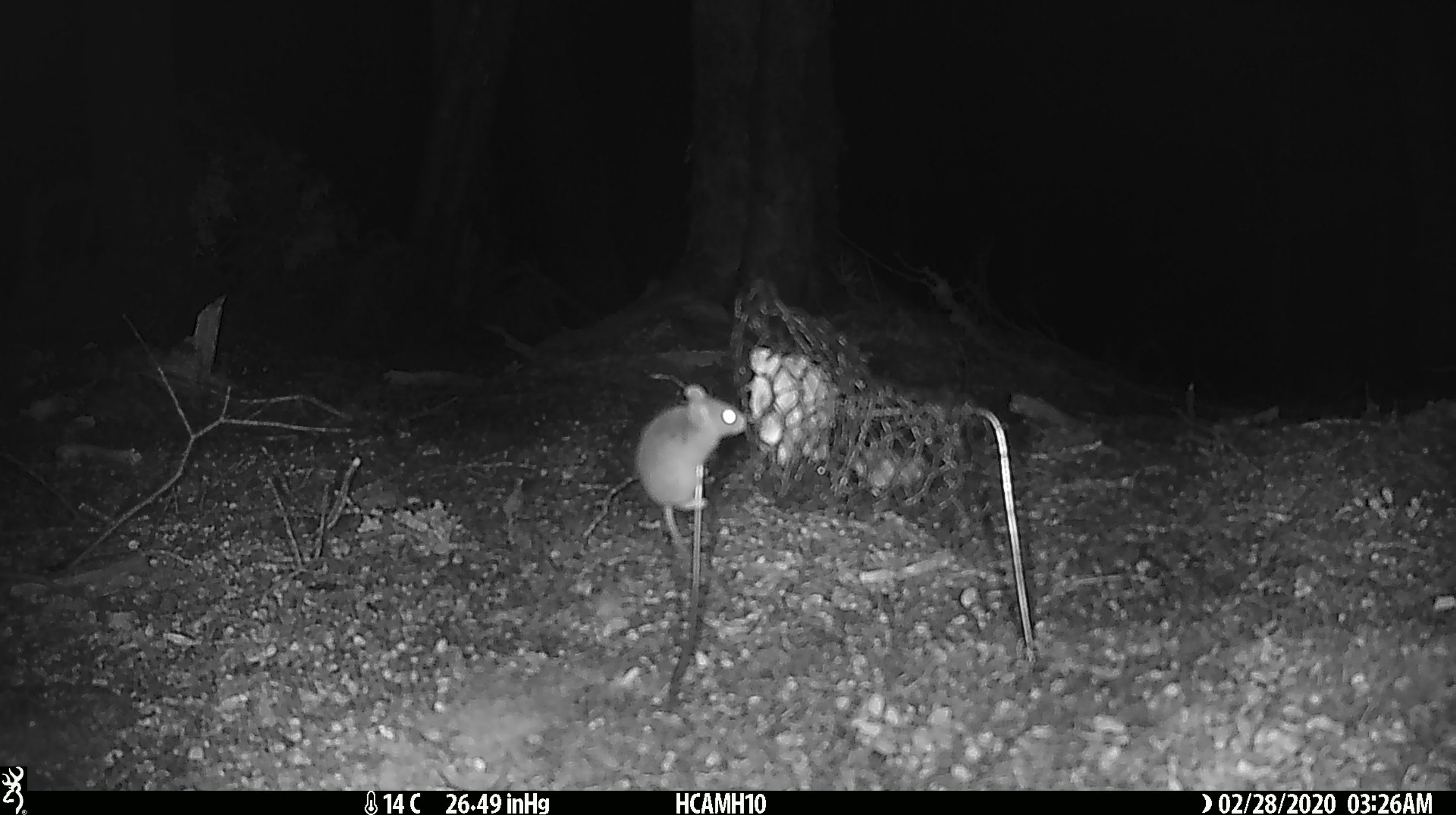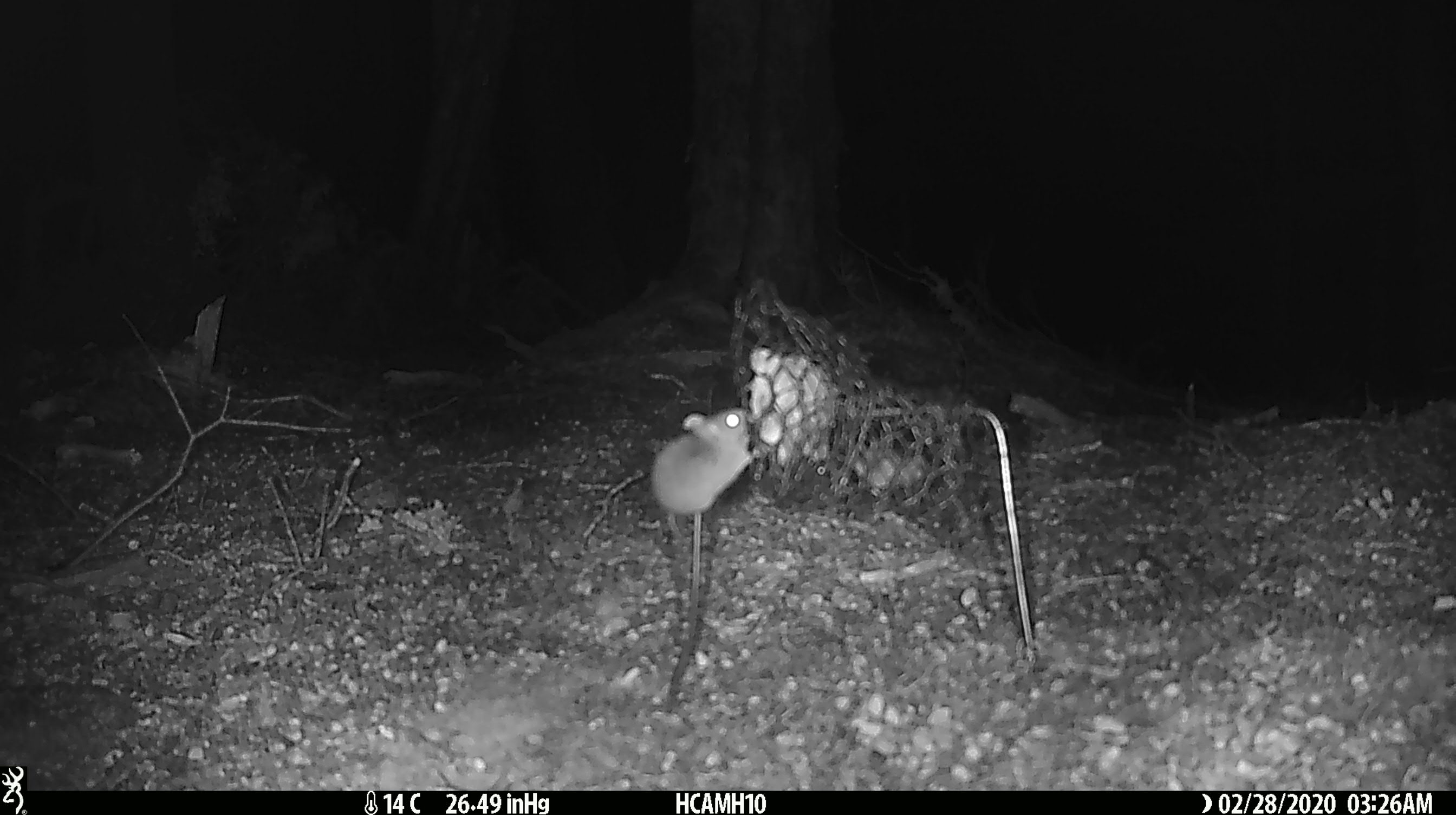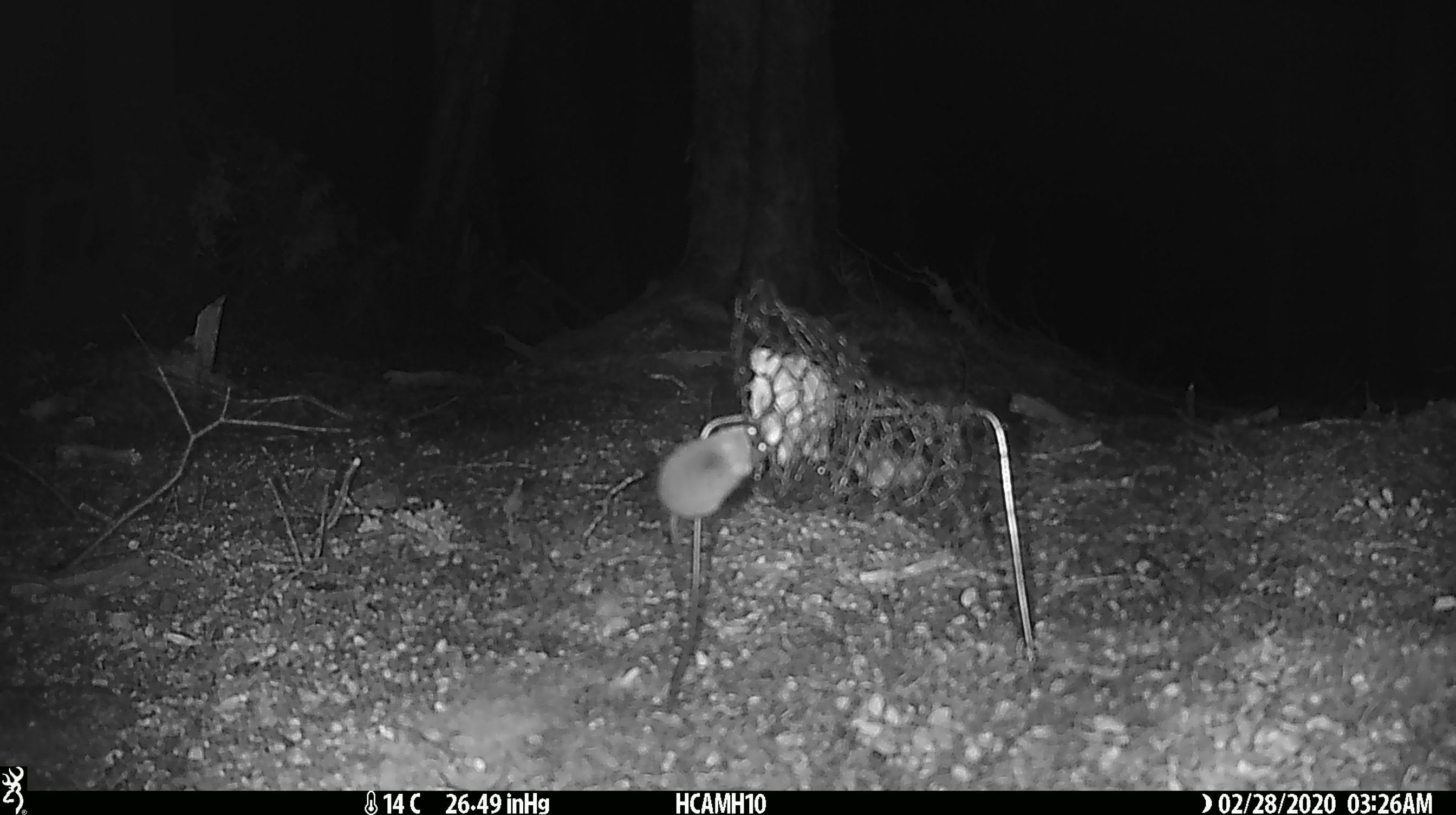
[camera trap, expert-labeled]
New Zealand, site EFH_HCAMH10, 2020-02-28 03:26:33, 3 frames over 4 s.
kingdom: Animalia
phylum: Chordata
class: Mammalia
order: Rodentia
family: Muridae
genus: Mus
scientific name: Mus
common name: mouse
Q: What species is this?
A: Mouse (Mus).